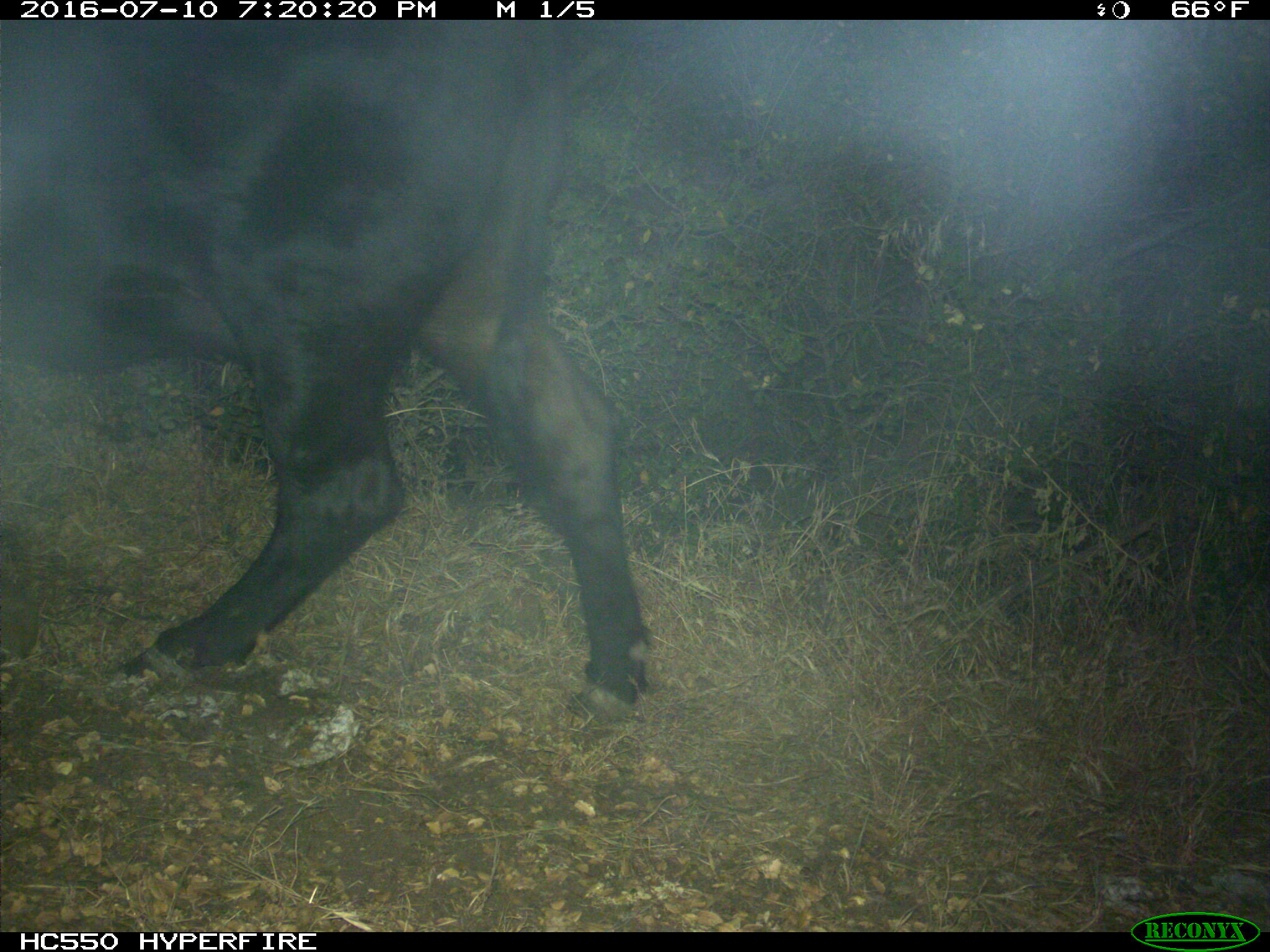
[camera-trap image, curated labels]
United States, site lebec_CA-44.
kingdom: Animalia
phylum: Chordata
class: Mammalia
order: Artiodactyla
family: Bovidae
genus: Bos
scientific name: Bos taurus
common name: domestic cow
Bos taurus (domestic cow).